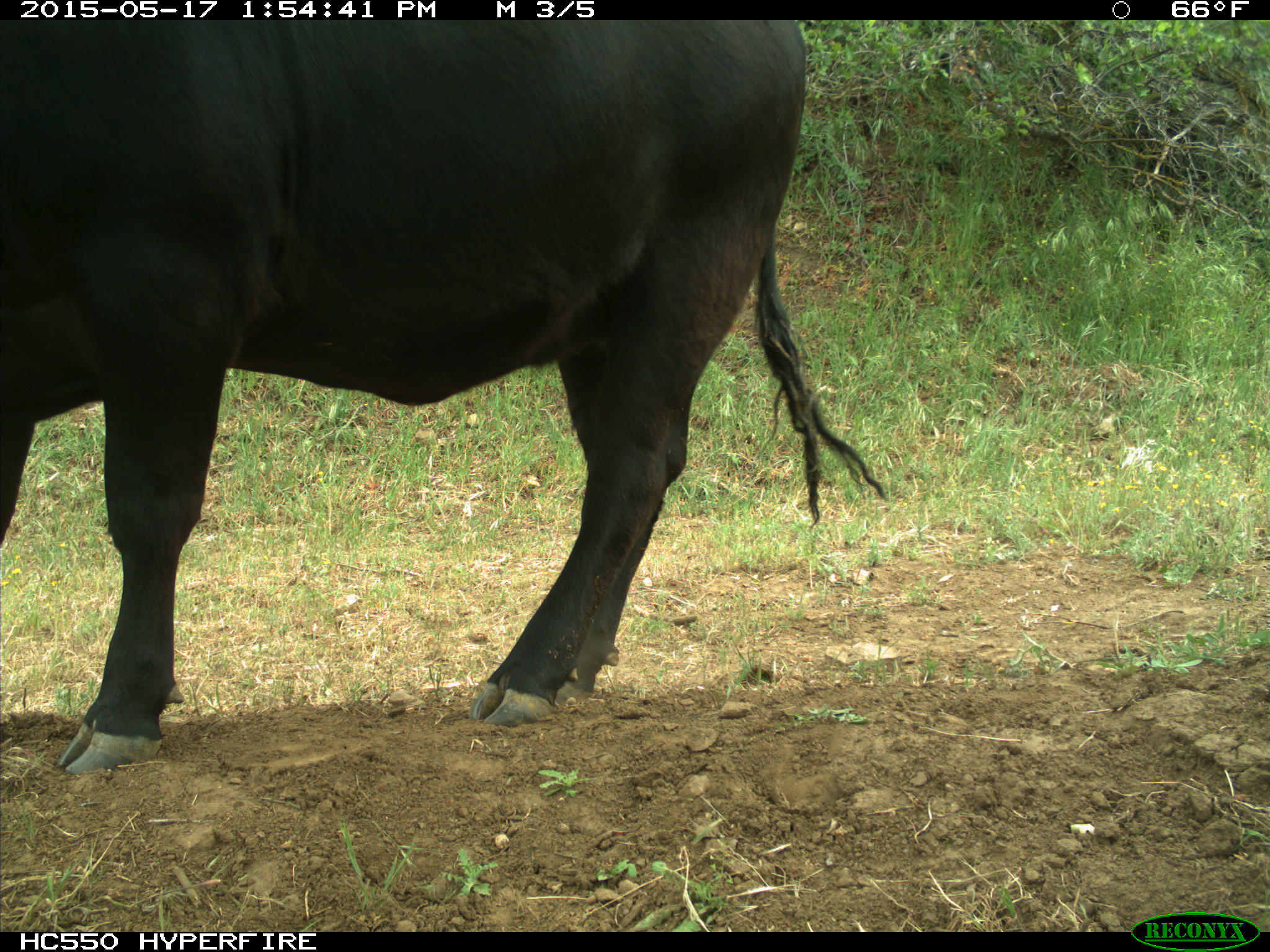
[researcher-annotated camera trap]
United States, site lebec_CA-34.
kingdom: Animalia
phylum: Chordata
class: Mammalia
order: Artiodactyla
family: Bovidae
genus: Bos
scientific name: Bos taurus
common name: domestic cow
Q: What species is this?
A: Bos taurus (domestic cow).